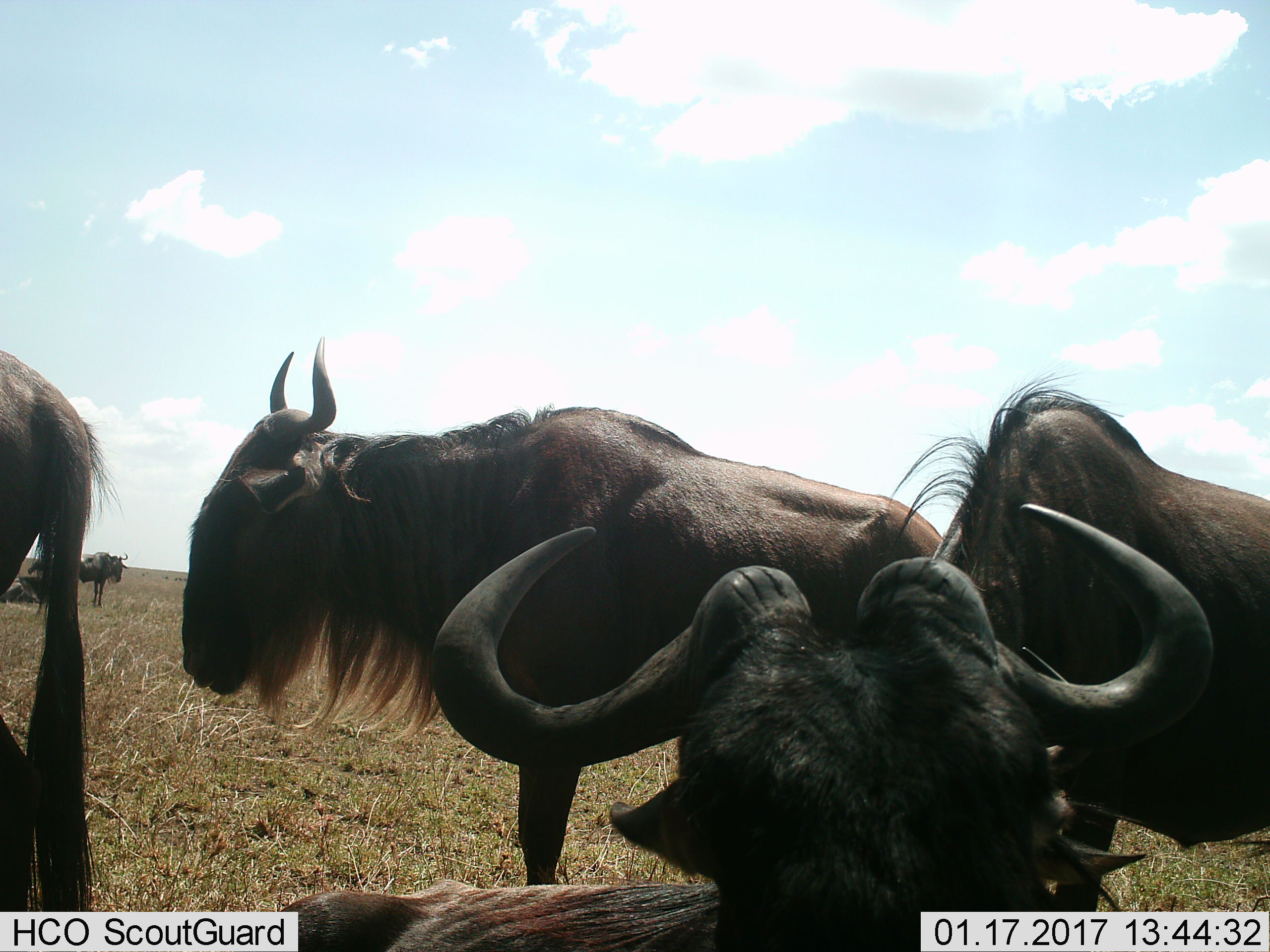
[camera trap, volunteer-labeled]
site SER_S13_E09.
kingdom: Animalia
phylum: Chordata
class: Mammalia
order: Artiodactyla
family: Bovidae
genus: Connochaetes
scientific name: Connochaetes taurinus taurinus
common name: blue wildebeest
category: wildebeestblue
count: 6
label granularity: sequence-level